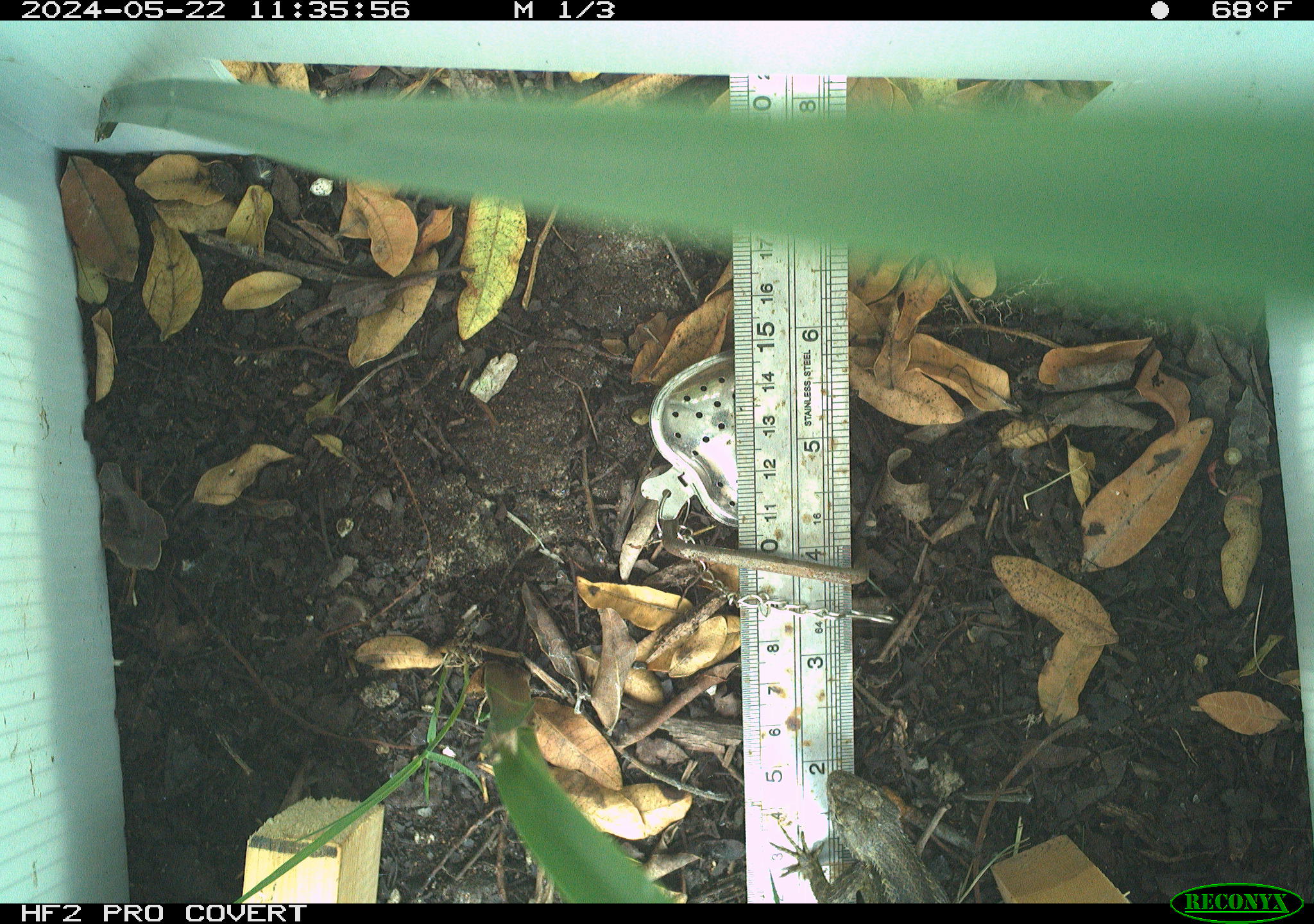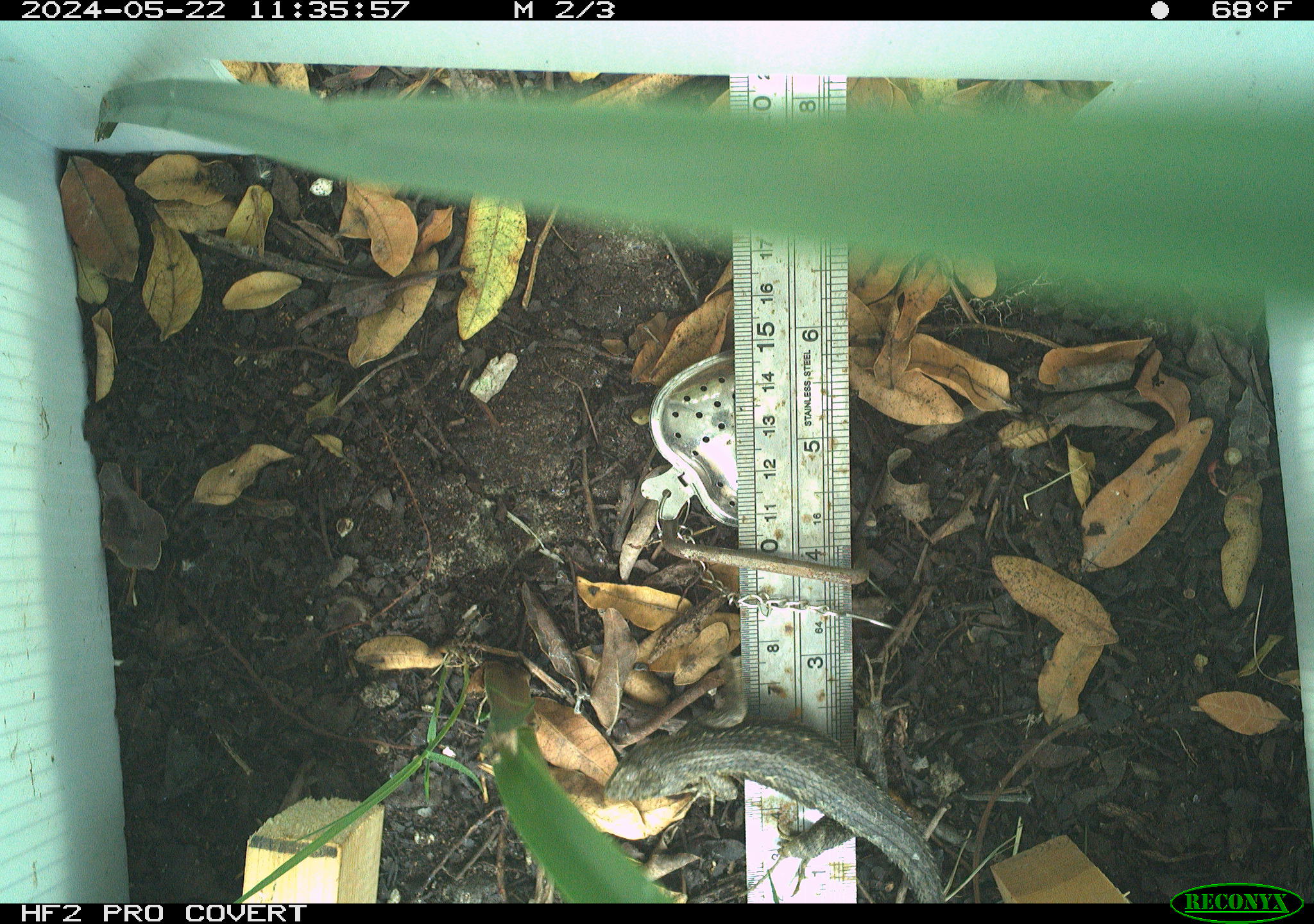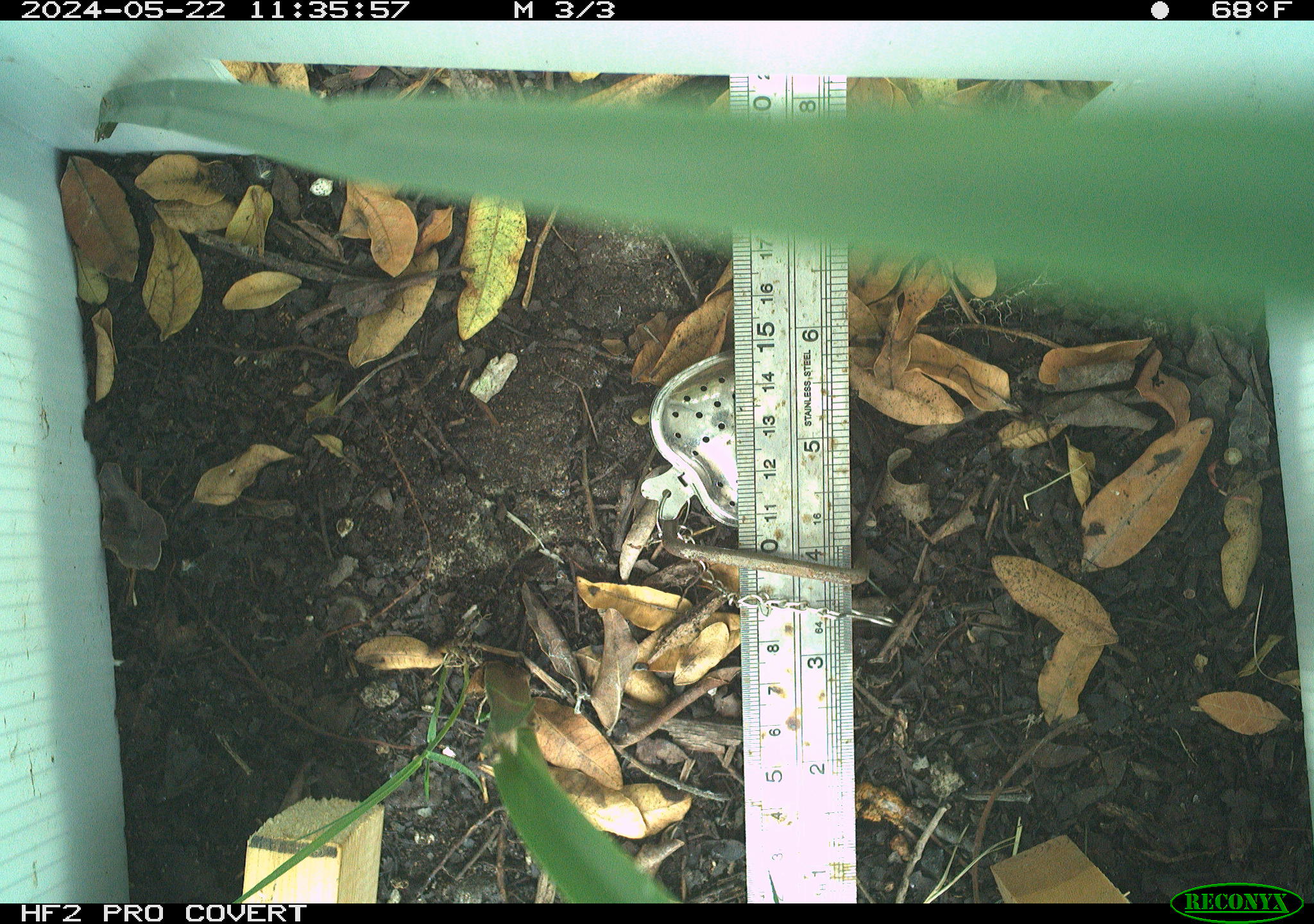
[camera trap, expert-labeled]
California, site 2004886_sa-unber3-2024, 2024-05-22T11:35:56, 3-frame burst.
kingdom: Animalia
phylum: Chordata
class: Reptilia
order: Squamata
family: Phrynosomatidae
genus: Sceloporus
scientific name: Sceloporus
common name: spiny lizards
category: sceloporus species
Sceloporus species (spiny lizards) (Sceloporus).